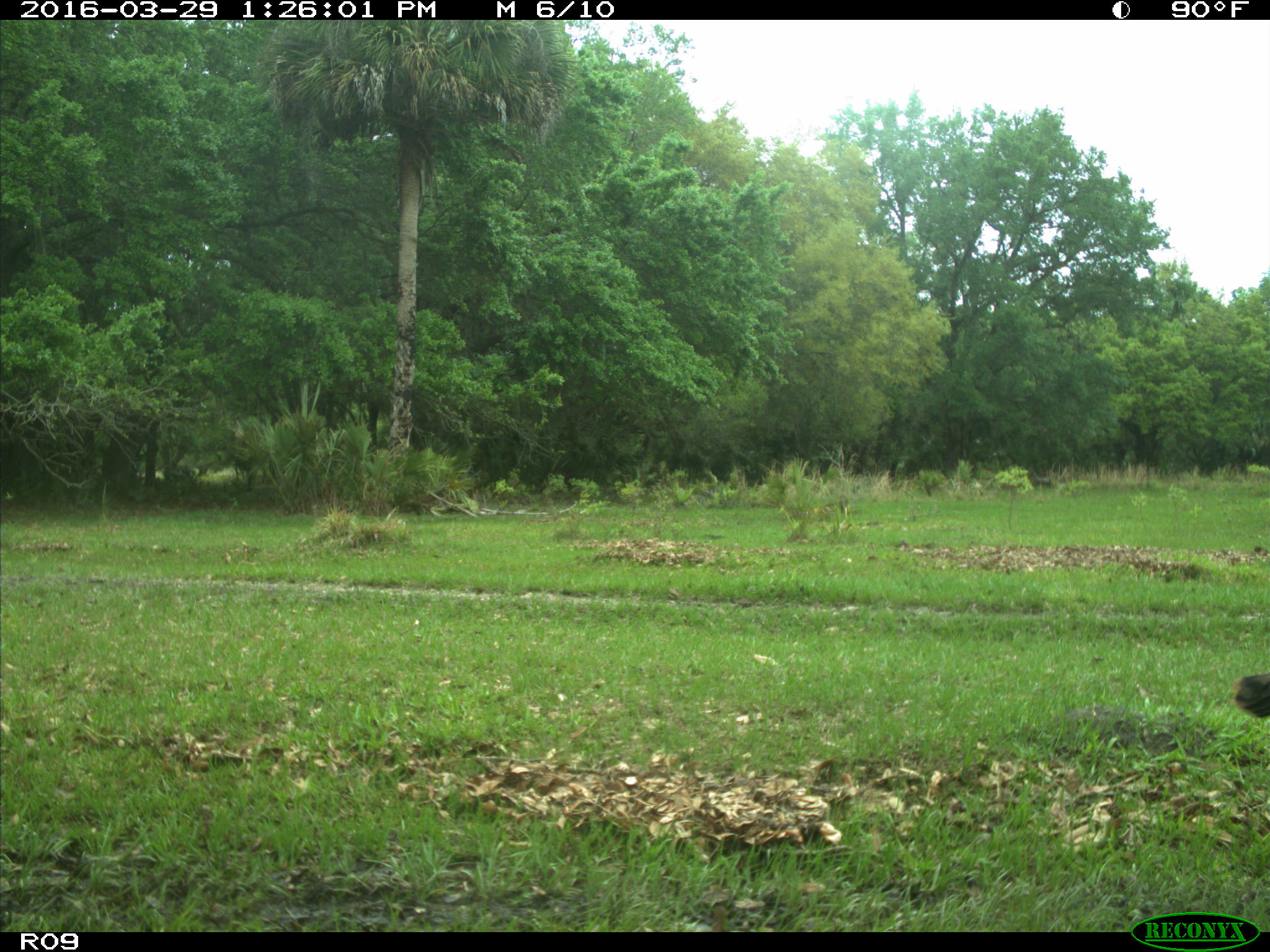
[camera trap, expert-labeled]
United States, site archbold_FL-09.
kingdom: Animalia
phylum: Chordata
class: Aves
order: Galliformes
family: Phasianidae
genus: Meleagris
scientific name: Meleagris gallopavo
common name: wild turkey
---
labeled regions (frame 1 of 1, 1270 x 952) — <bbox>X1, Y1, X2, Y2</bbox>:
animal: <bbox>1231, 671, 1270, 719</bbox>